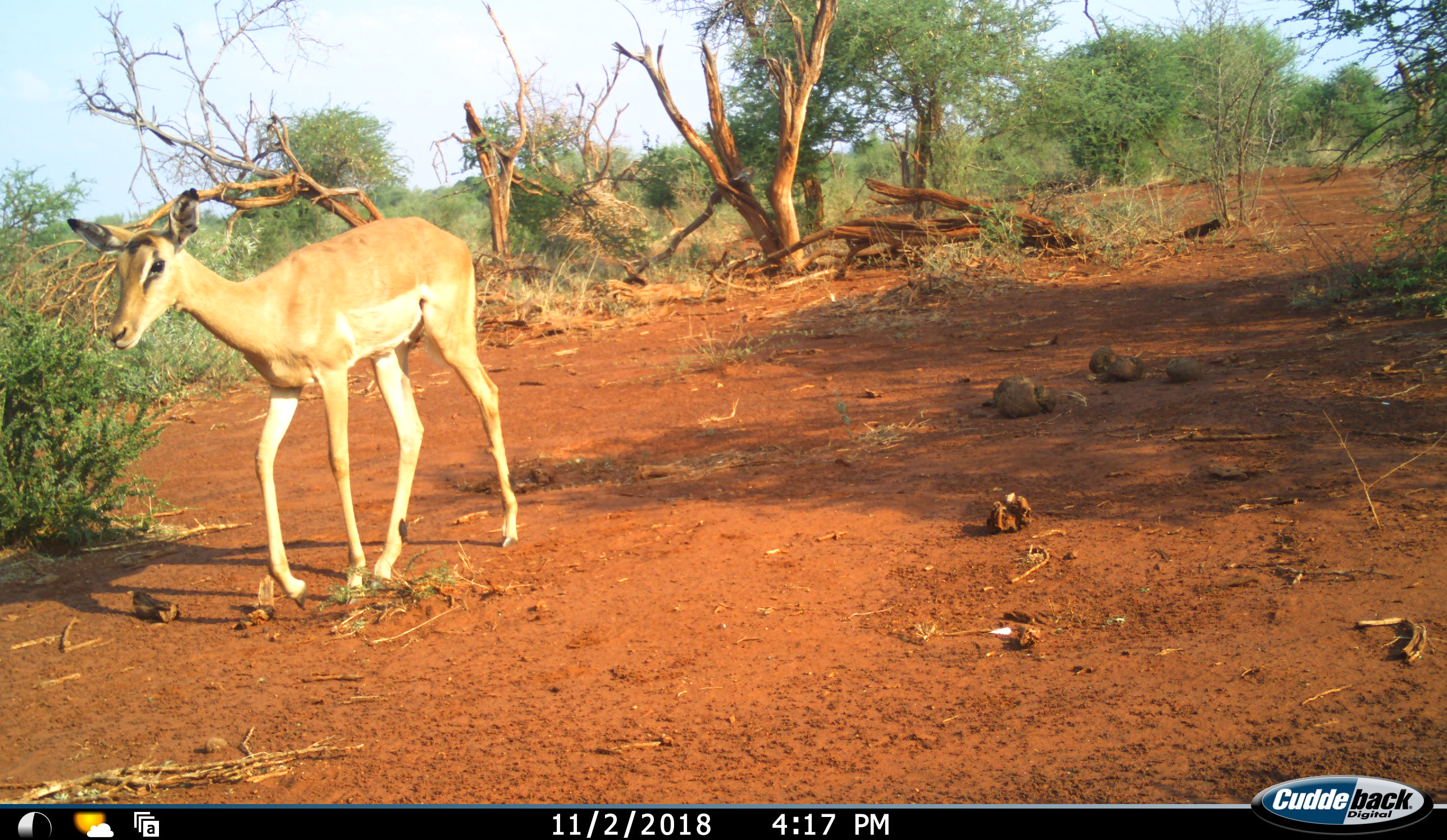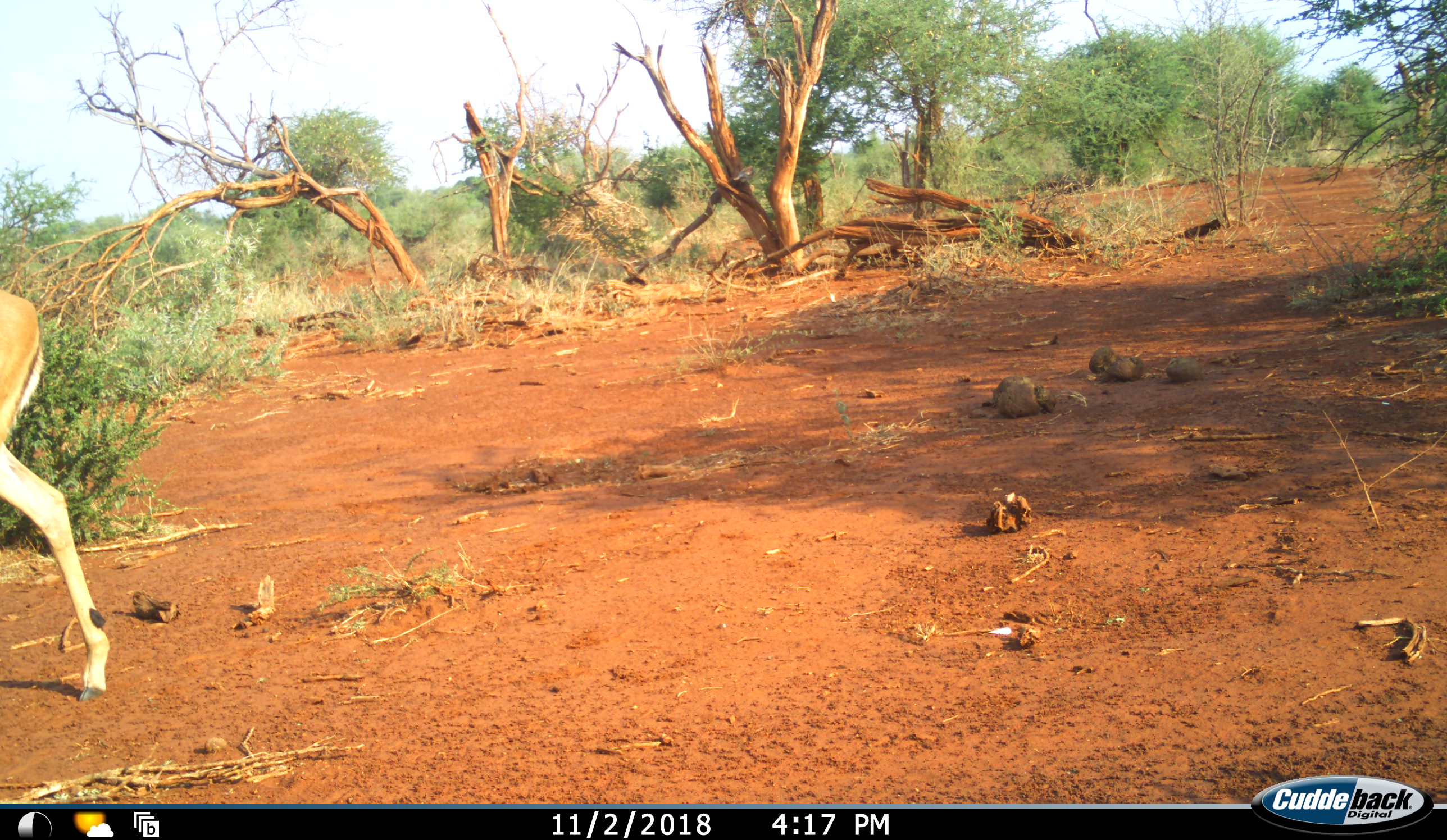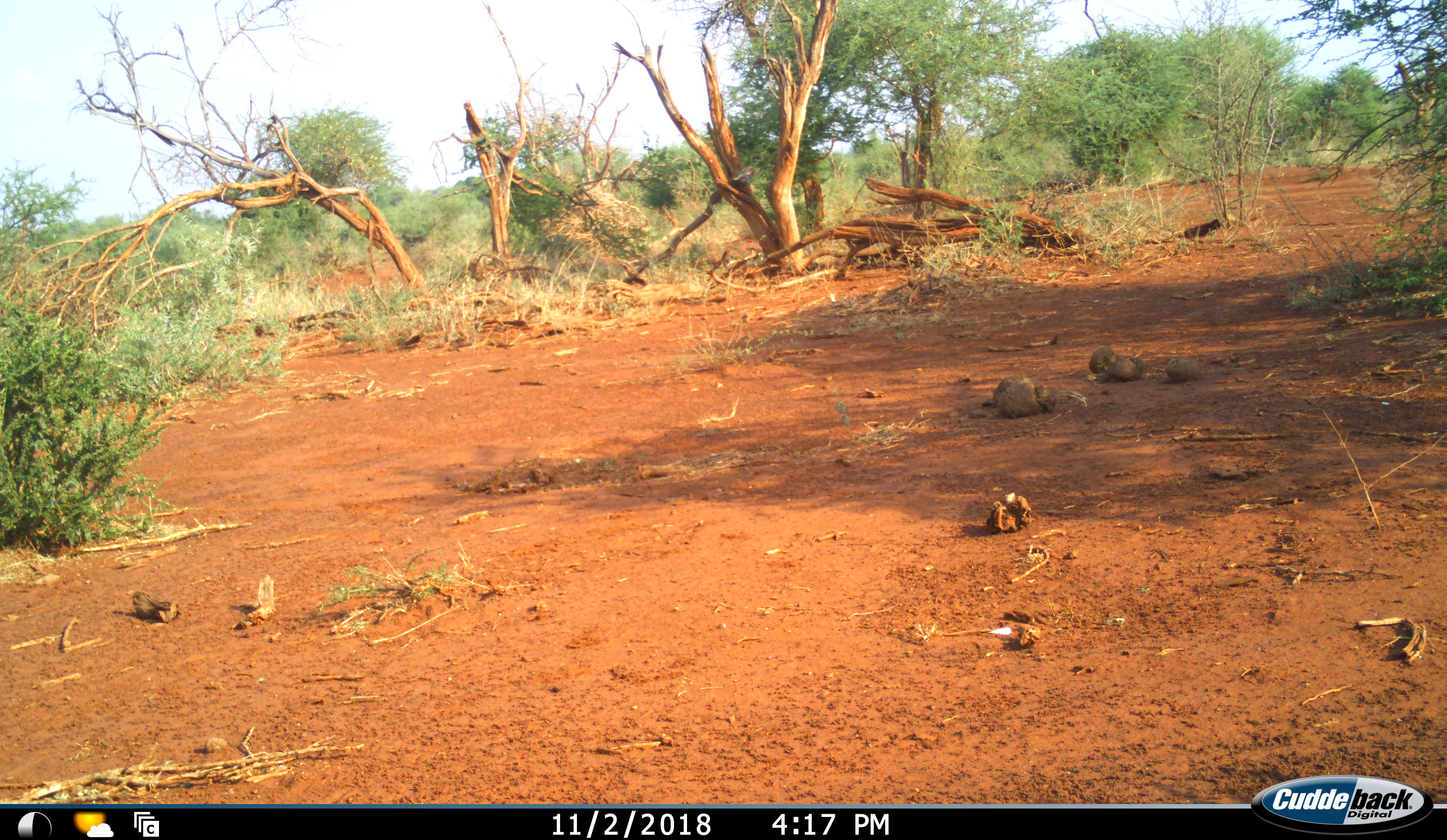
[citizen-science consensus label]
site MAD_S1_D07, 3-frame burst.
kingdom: Animalia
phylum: Chordata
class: Mammalia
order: Artiodactyla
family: Bovidae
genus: Aepyceros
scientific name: Aepyceros melampus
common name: impala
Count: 1.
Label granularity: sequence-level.